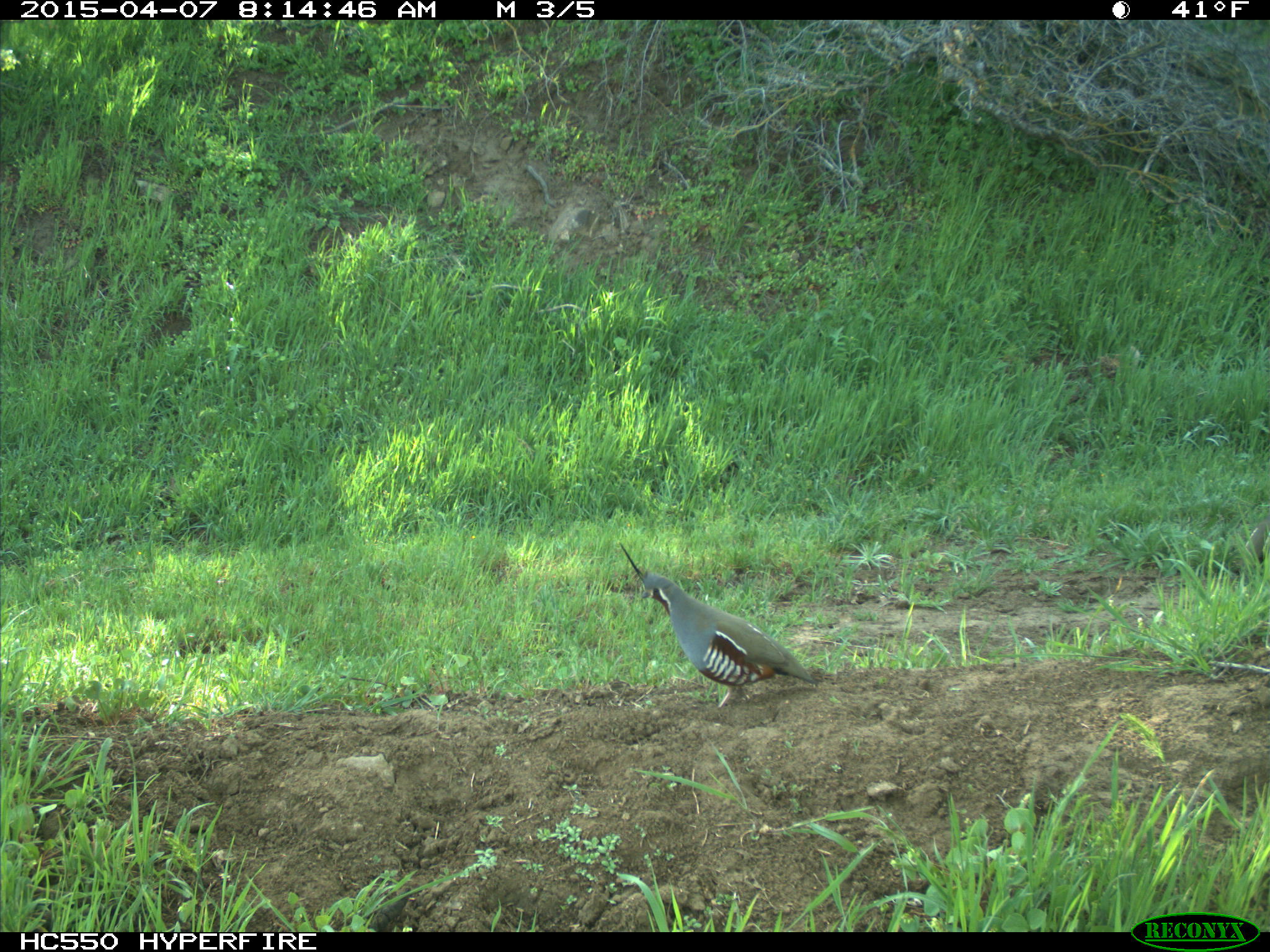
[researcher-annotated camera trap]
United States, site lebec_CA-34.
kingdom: Animalia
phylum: Chordata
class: Aves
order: Galliformes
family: Odontophoridae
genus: Callipepla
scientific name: Callipepla californica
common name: california quail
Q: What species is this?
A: Callipepla californica (california quail).